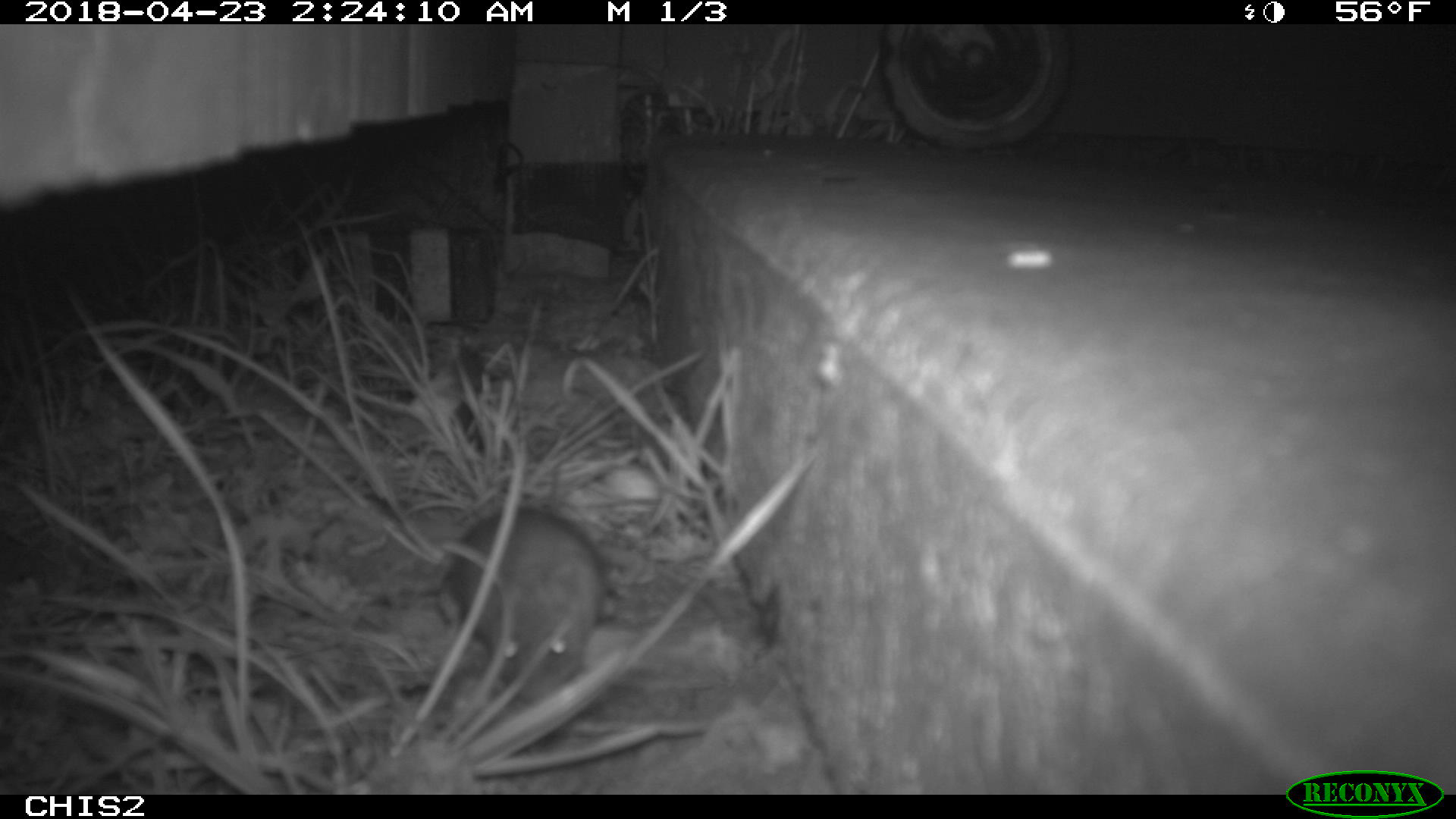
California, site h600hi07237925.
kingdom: Animalia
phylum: Chordata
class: Mammalia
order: Rodentia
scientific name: Rodentia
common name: rodent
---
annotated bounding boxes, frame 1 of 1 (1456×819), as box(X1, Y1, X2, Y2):
rodent: box(438, 463, 614, 704)